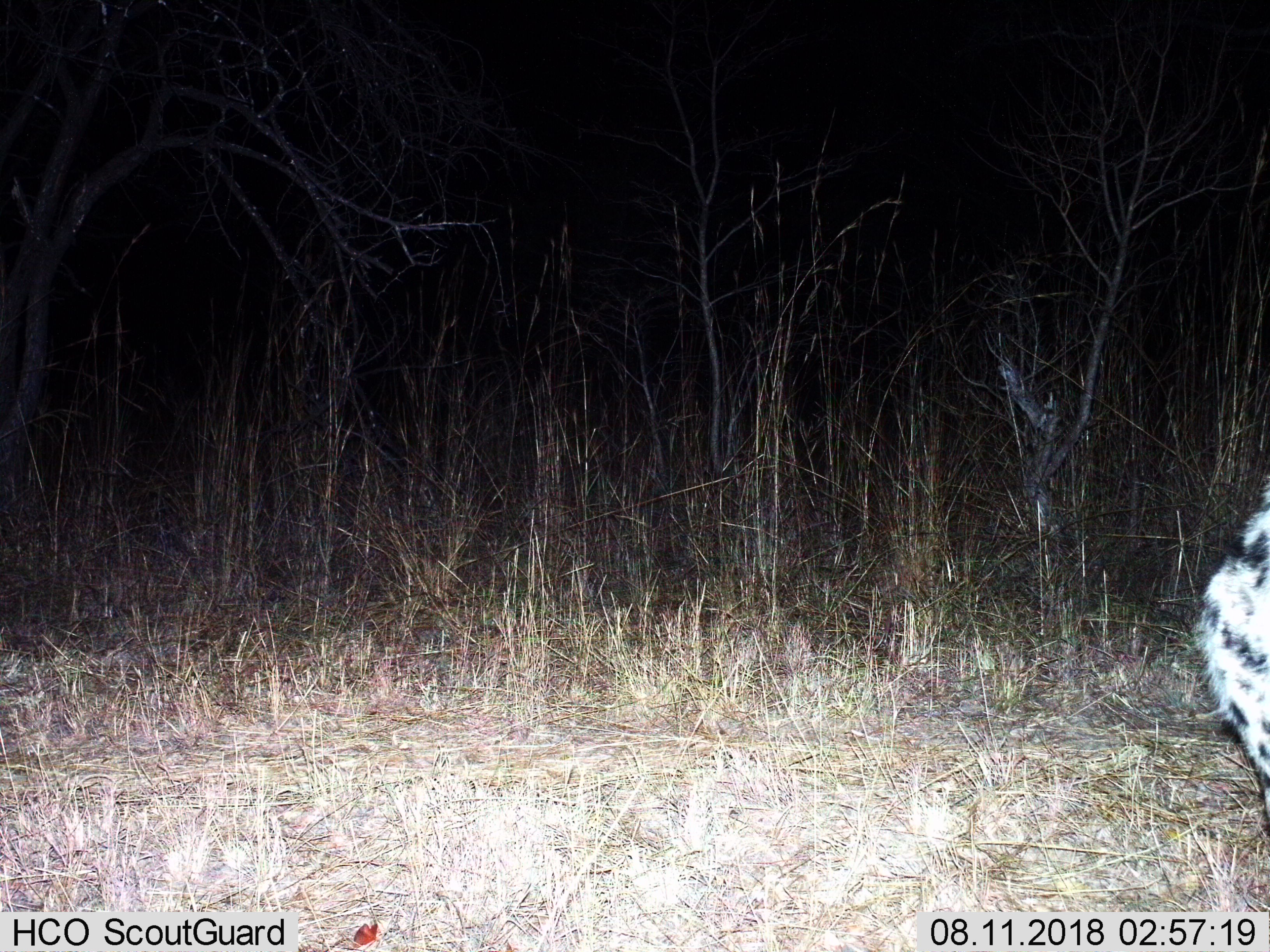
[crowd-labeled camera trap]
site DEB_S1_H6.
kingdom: Animalia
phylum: Chordata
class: Mammalia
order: Carnivora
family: Hyaenidae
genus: Crocuta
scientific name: Crocuta crocuta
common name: spotted hyena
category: hyenaspotted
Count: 1.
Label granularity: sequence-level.